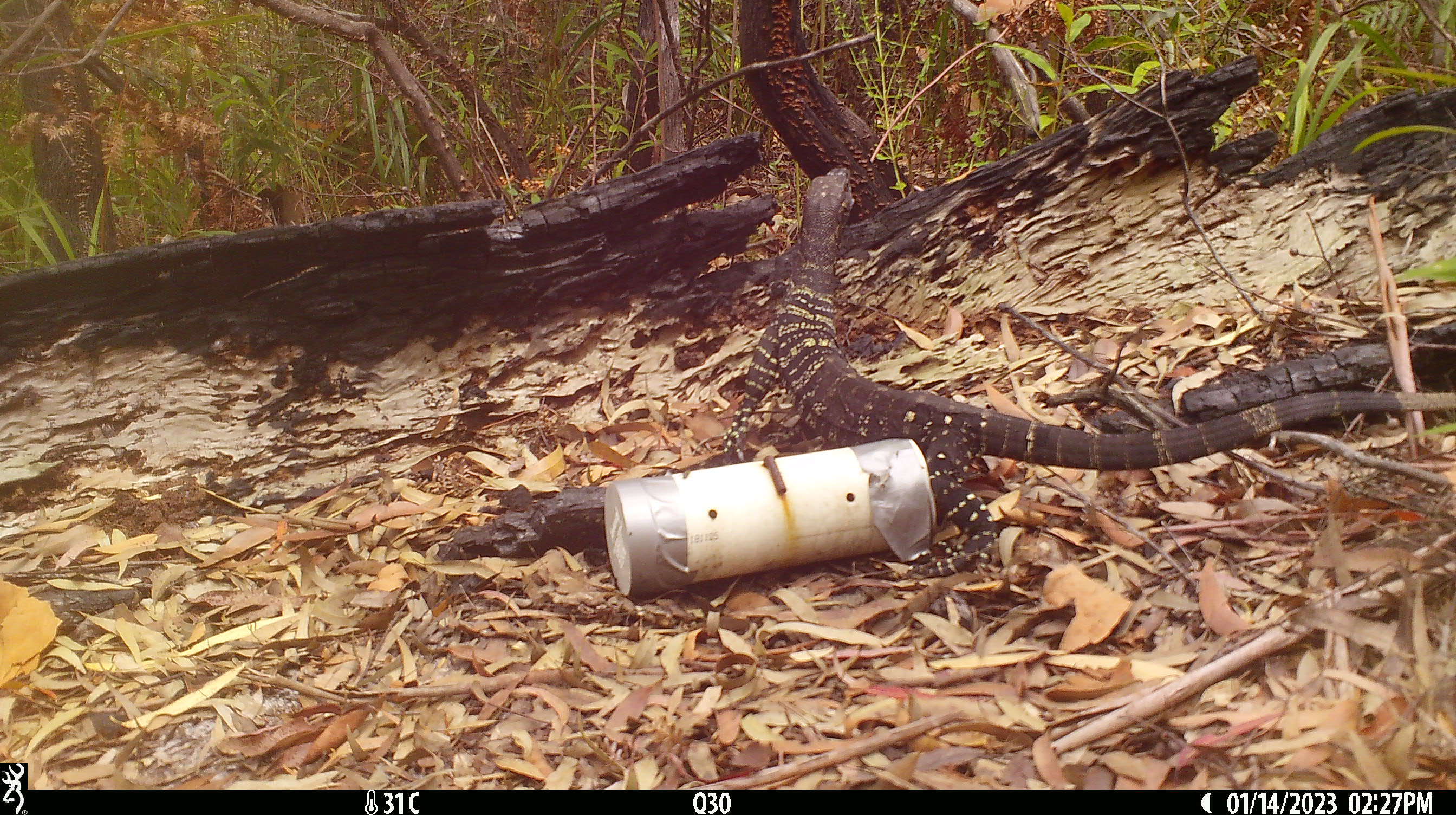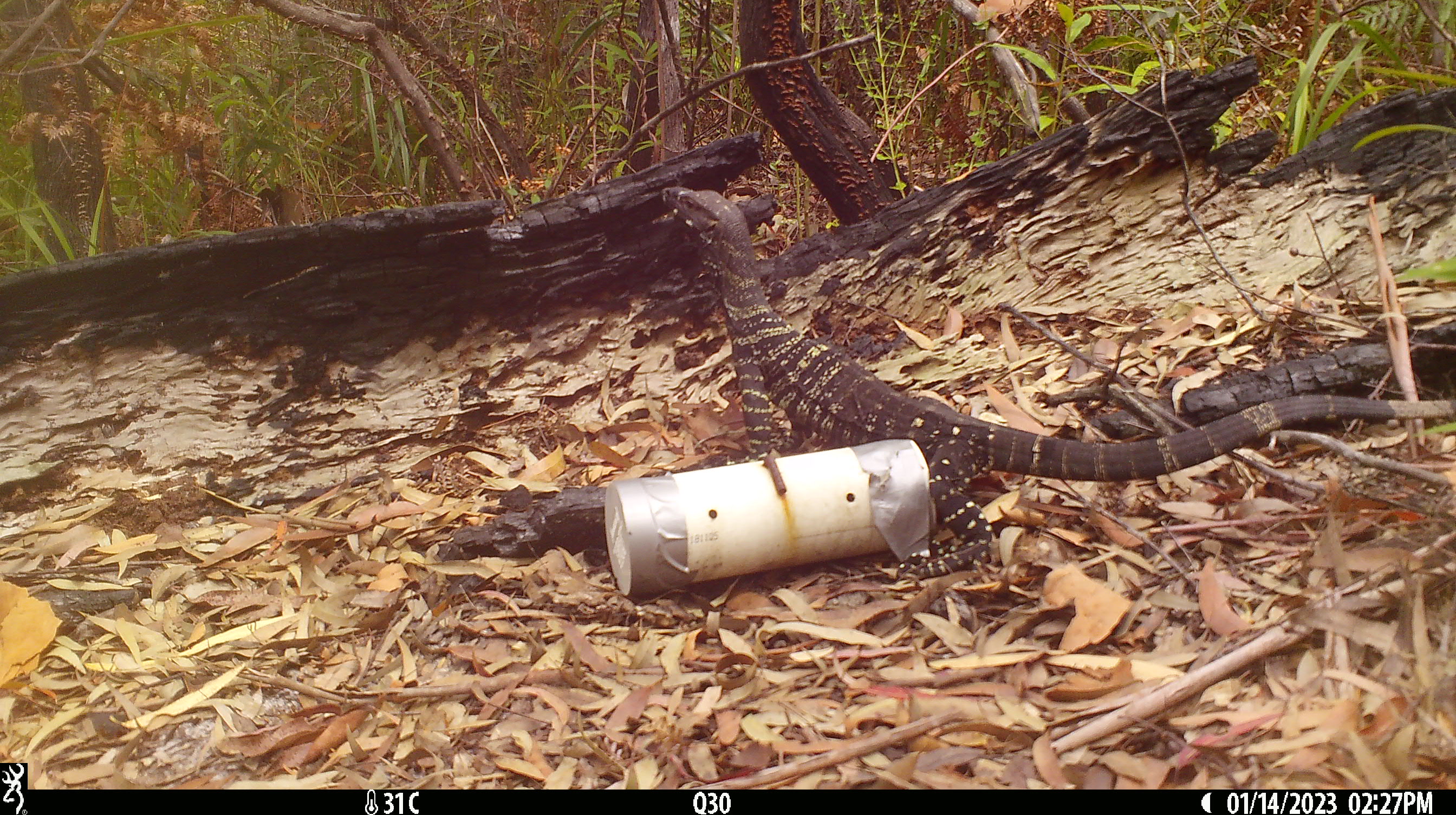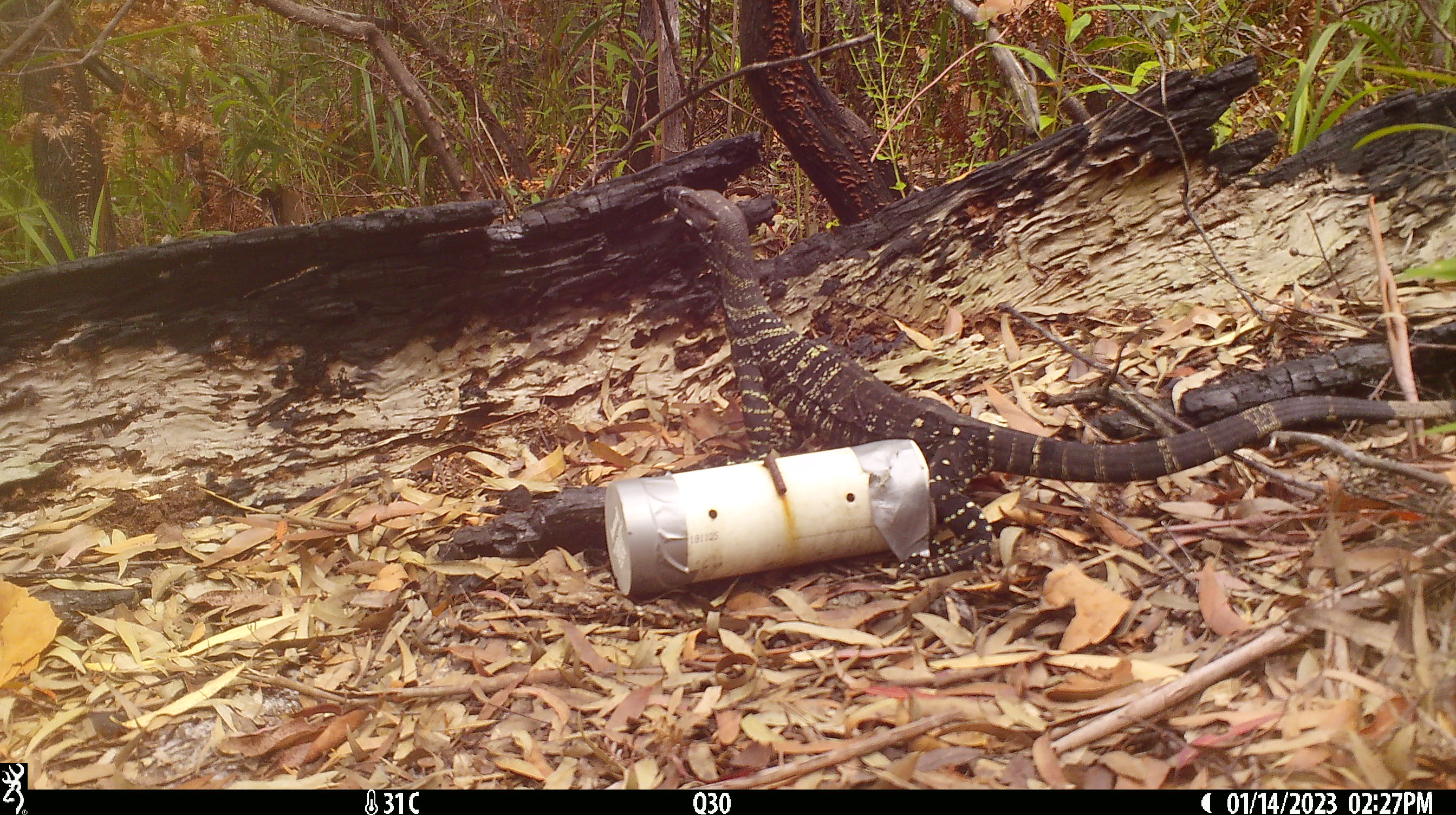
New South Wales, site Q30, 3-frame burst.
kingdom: Animalia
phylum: Chordata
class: Reptilia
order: Squamata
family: Varanidae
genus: Varanus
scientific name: Varanus varius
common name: lace monitor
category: goanna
Goanna (lace monitor) (Varanus varius).